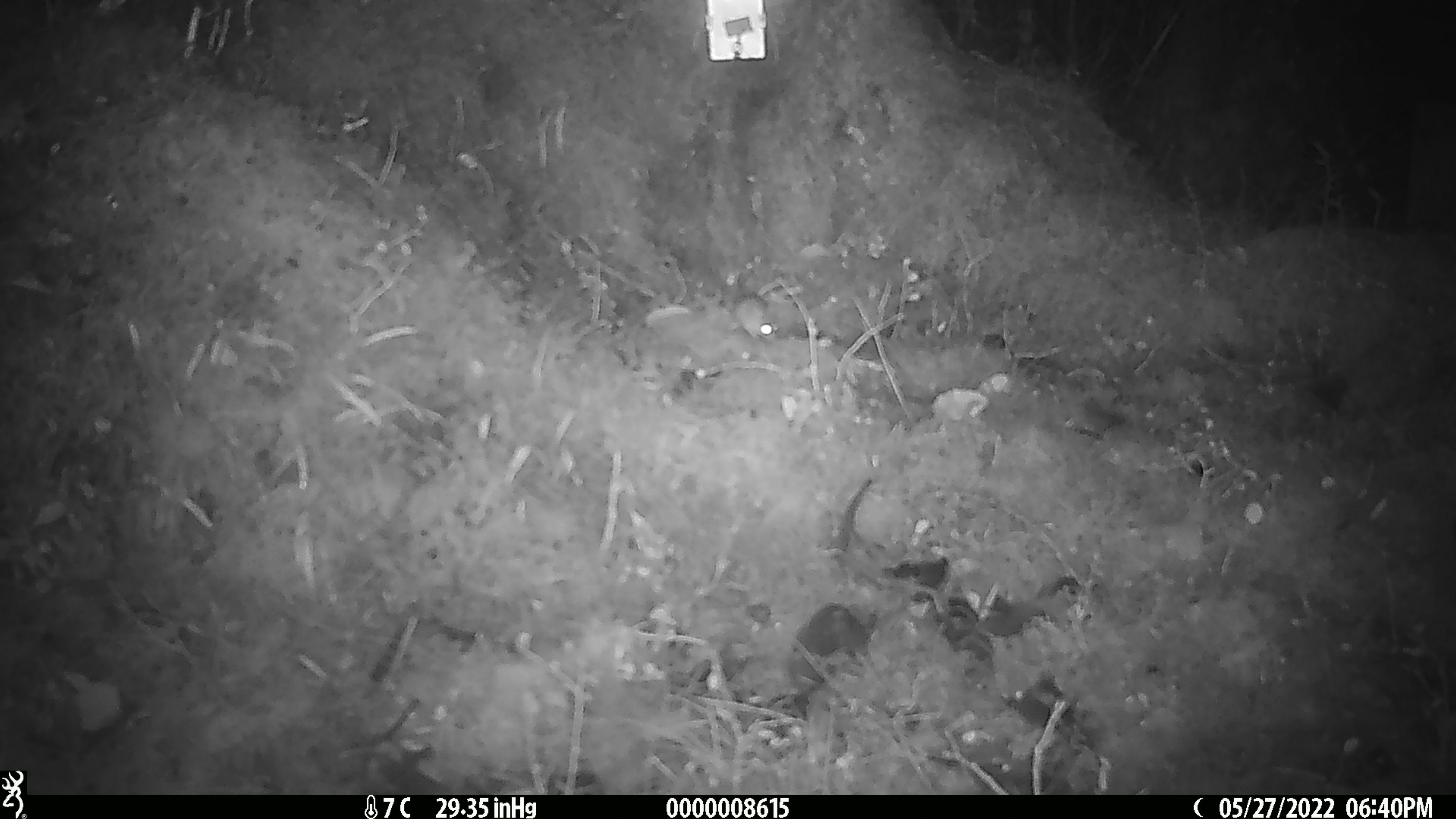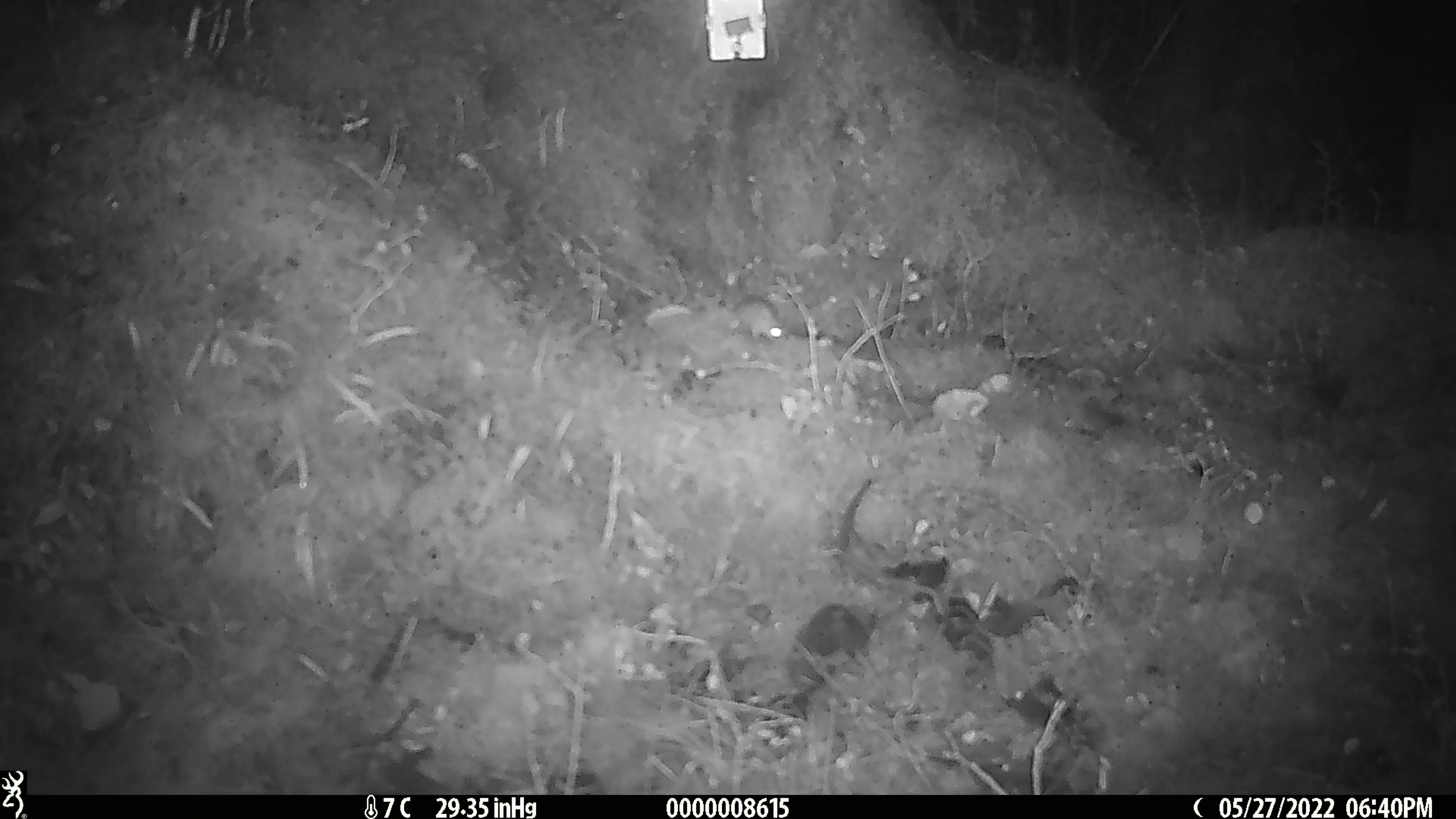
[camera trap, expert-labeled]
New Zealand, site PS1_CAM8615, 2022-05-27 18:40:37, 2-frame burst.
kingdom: Animalia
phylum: Chordata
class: Mammalia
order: Rodentia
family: Muridae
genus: Mus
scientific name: Mus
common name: mouse